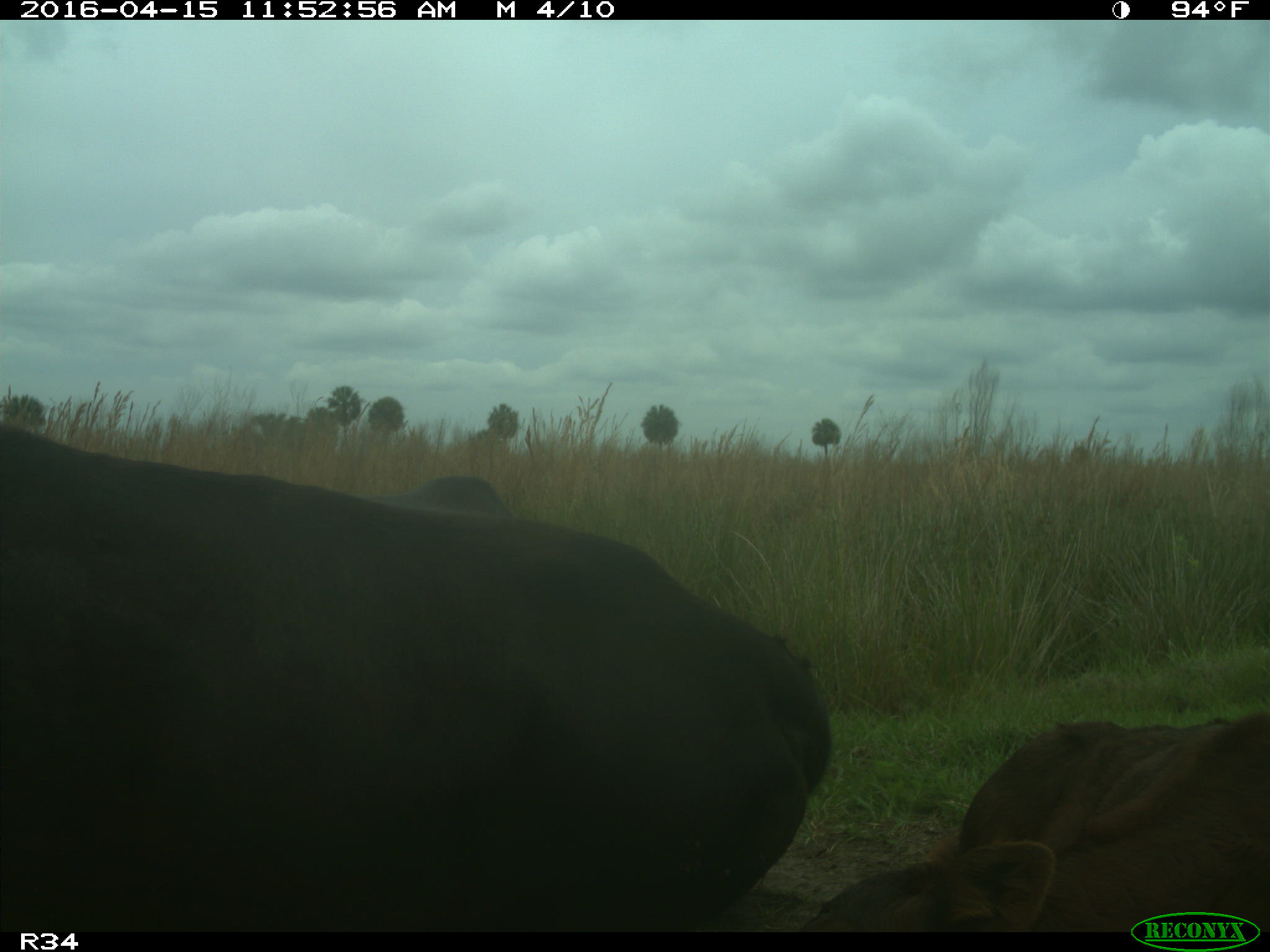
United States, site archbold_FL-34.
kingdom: Animalia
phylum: Chordata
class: Mammalia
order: Artiodactyla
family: Bovidae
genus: Bos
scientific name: Bos taurus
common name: domestic cow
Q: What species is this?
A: Bos taurus (domestic cow).